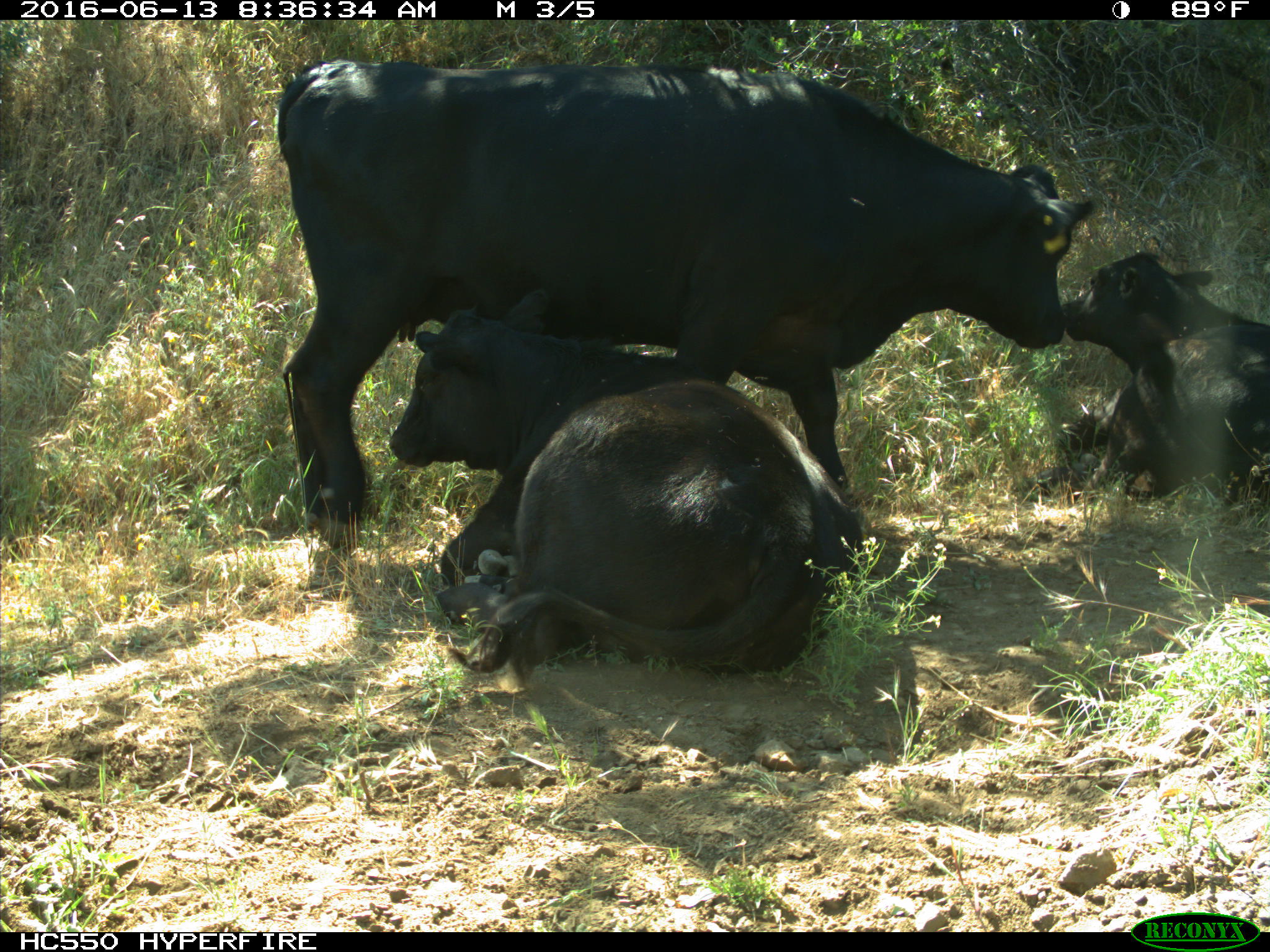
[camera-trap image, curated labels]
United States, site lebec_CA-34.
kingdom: Animalia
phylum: Chordata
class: Mammalia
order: Artiodactyla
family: Bovidae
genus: Bos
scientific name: Bos taurus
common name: domestic cow